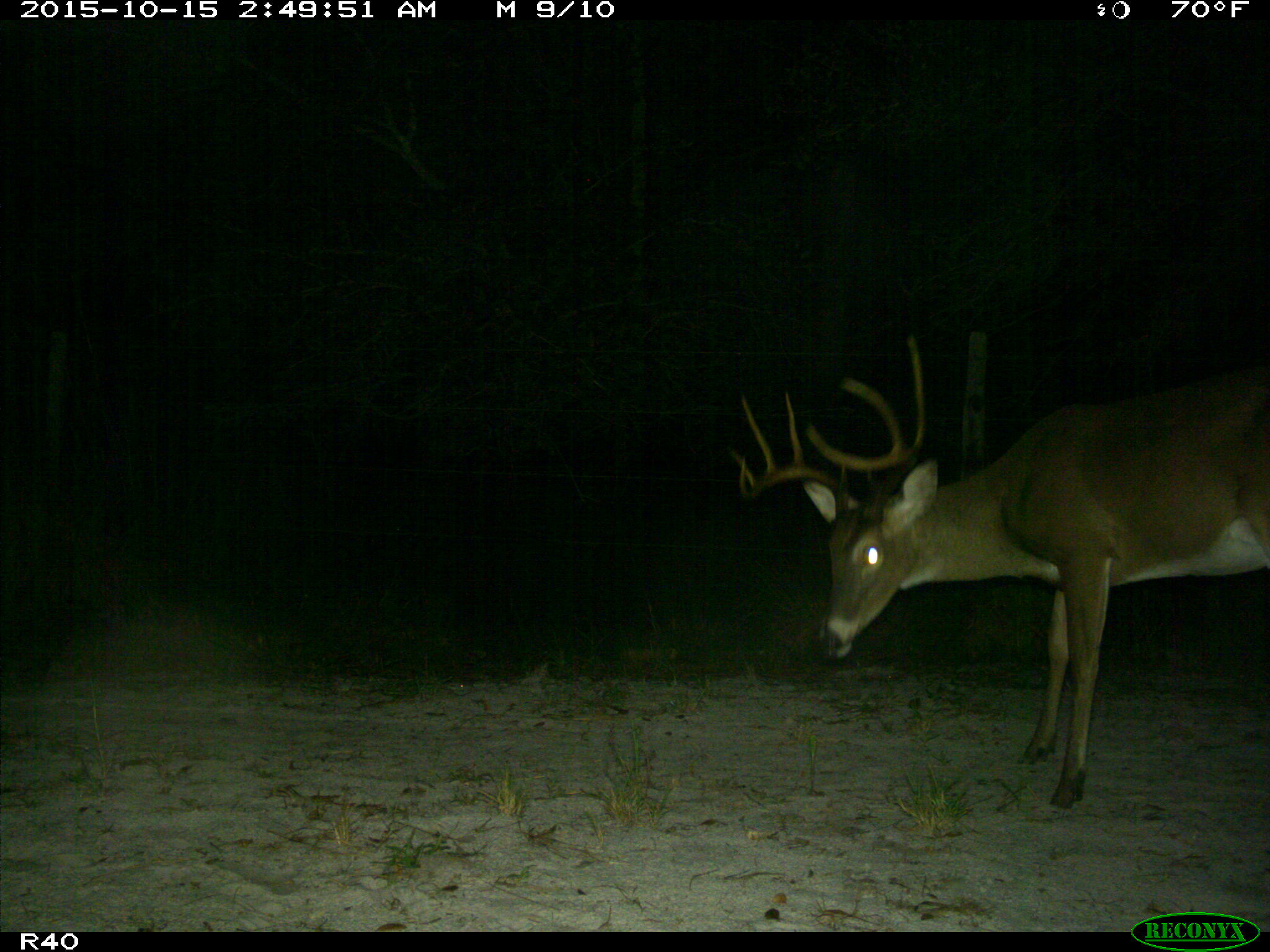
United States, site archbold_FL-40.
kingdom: Animalia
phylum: Chordata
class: Mammalia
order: Artiodactyla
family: Cervidae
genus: Odocoileus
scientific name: Odocoileus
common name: deer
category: unidentified deer